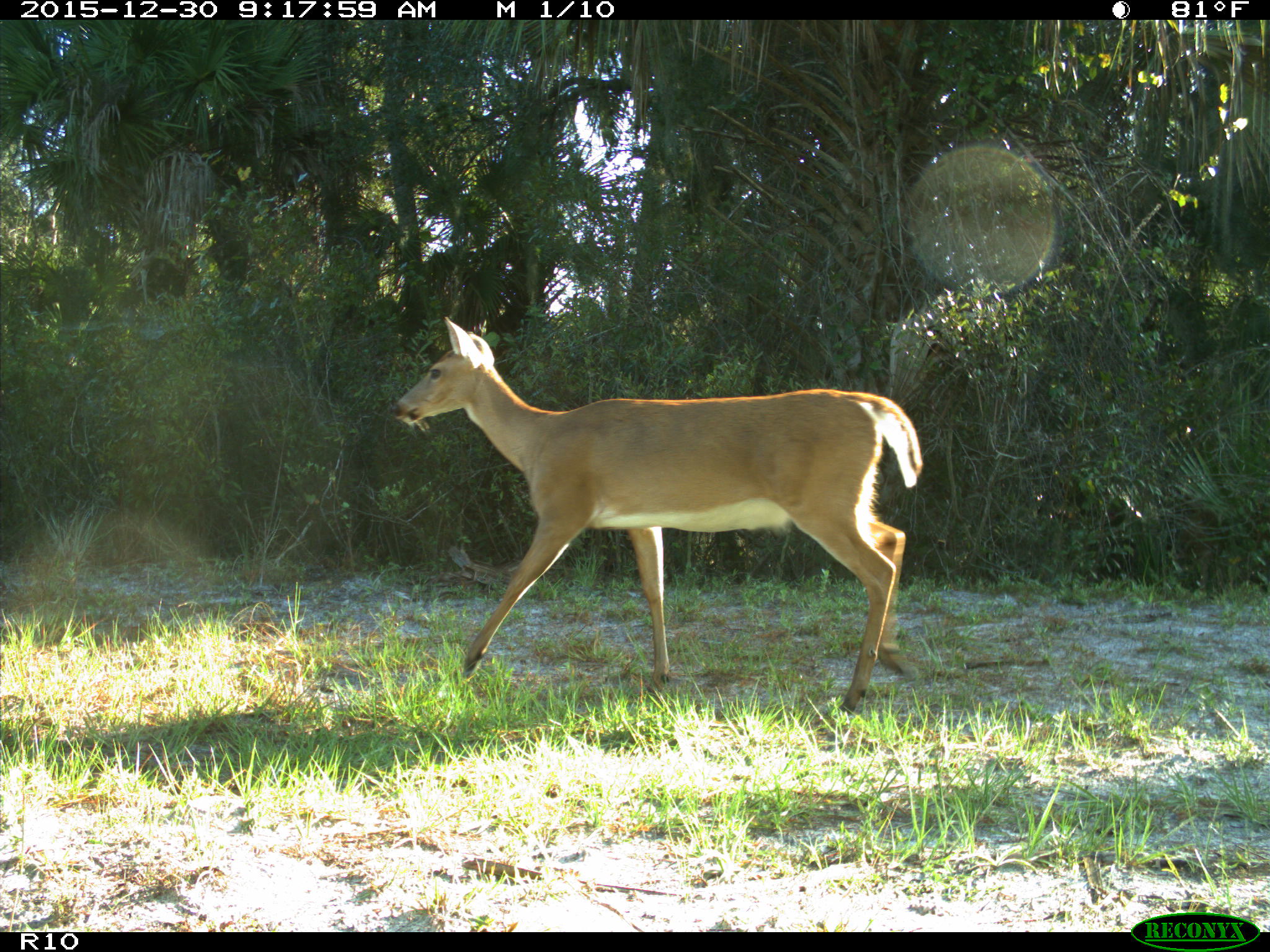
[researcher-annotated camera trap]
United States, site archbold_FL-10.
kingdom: Animalia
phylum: Chordata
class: Mammalia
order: Artiodactyla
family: Cervidae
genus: Odocoileus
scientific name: Odocoileus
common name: deer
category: unidentified deer